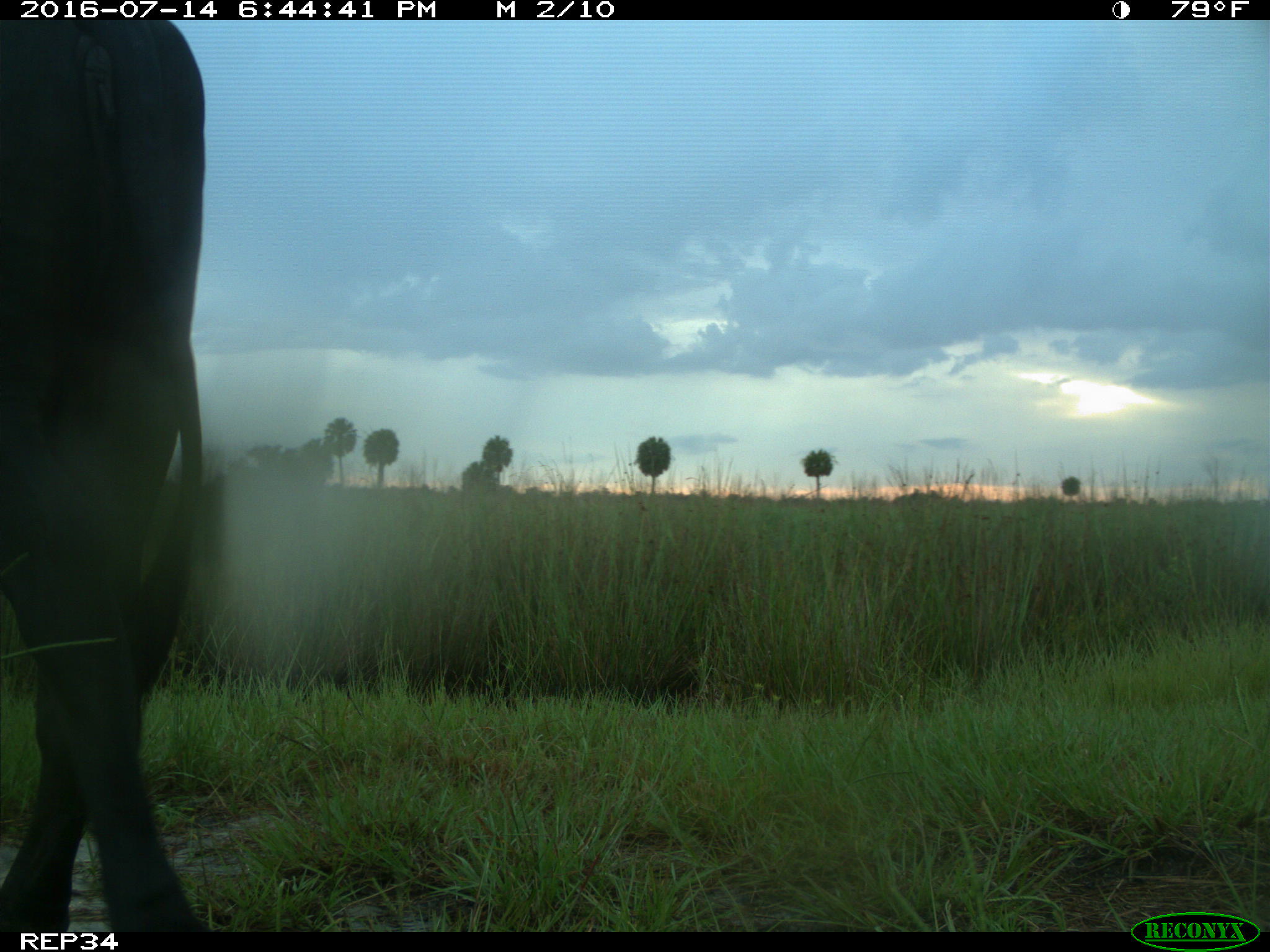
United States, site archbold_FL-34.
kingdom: Animalia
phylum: Chordata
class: Mammalia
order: Artiodactyla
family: Bovidae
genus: Bos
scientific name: Bos taurus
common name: domestic cow